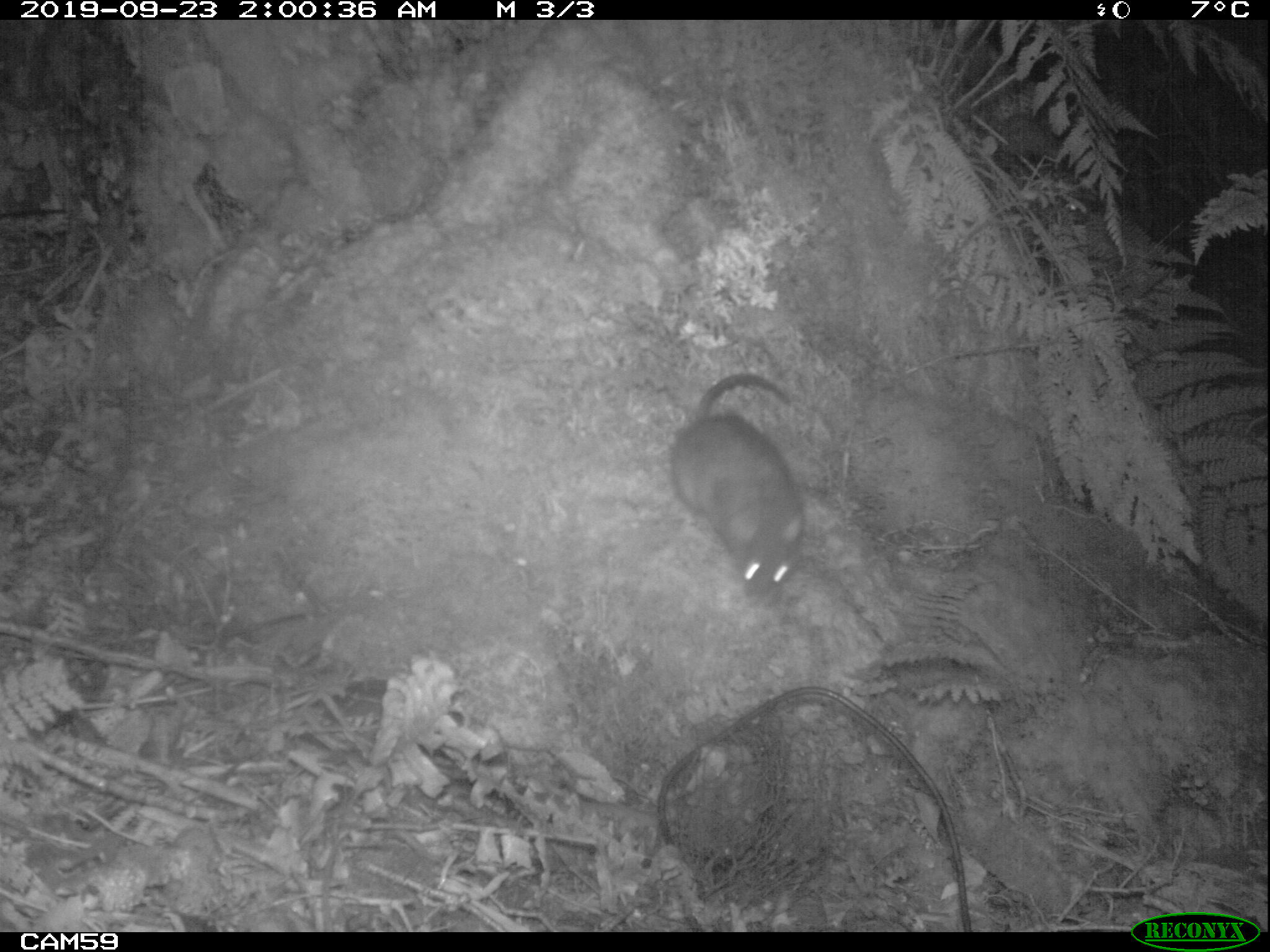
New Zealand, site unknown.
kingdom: Animalia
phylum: Chordata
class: Mammalia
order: Rodentia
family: Muridae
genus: Rattus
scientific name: Rattus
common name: rat